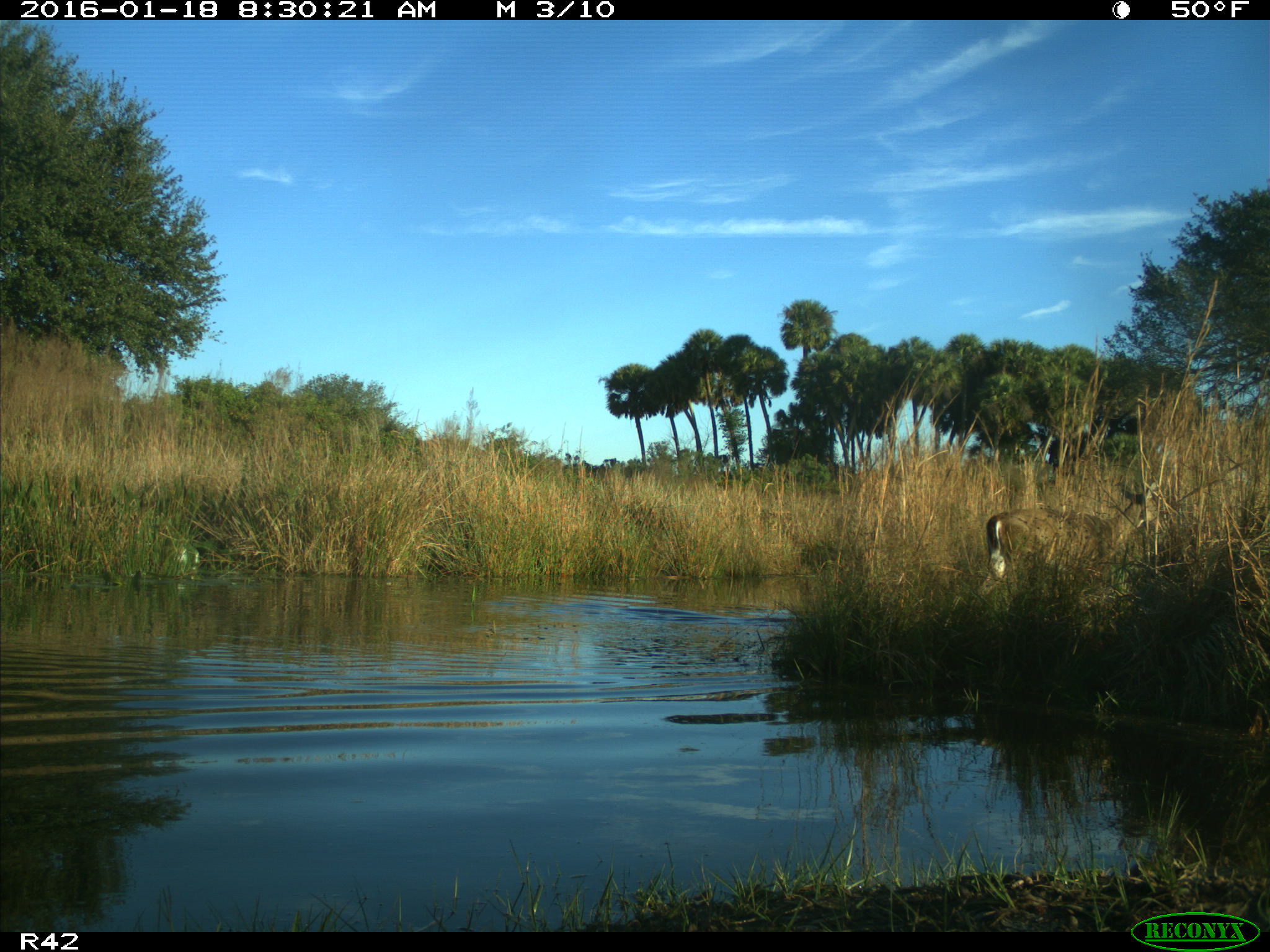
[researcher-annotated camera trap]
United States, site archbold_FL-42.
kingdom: Animalia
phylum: Chordata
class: Mammalia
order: Artiodactyla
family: Cervidae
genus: Odocoileus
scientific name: Odocoileus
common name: deer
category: unidentified deer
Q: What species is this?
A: Unidentified deer (deer) (Odocoileus).